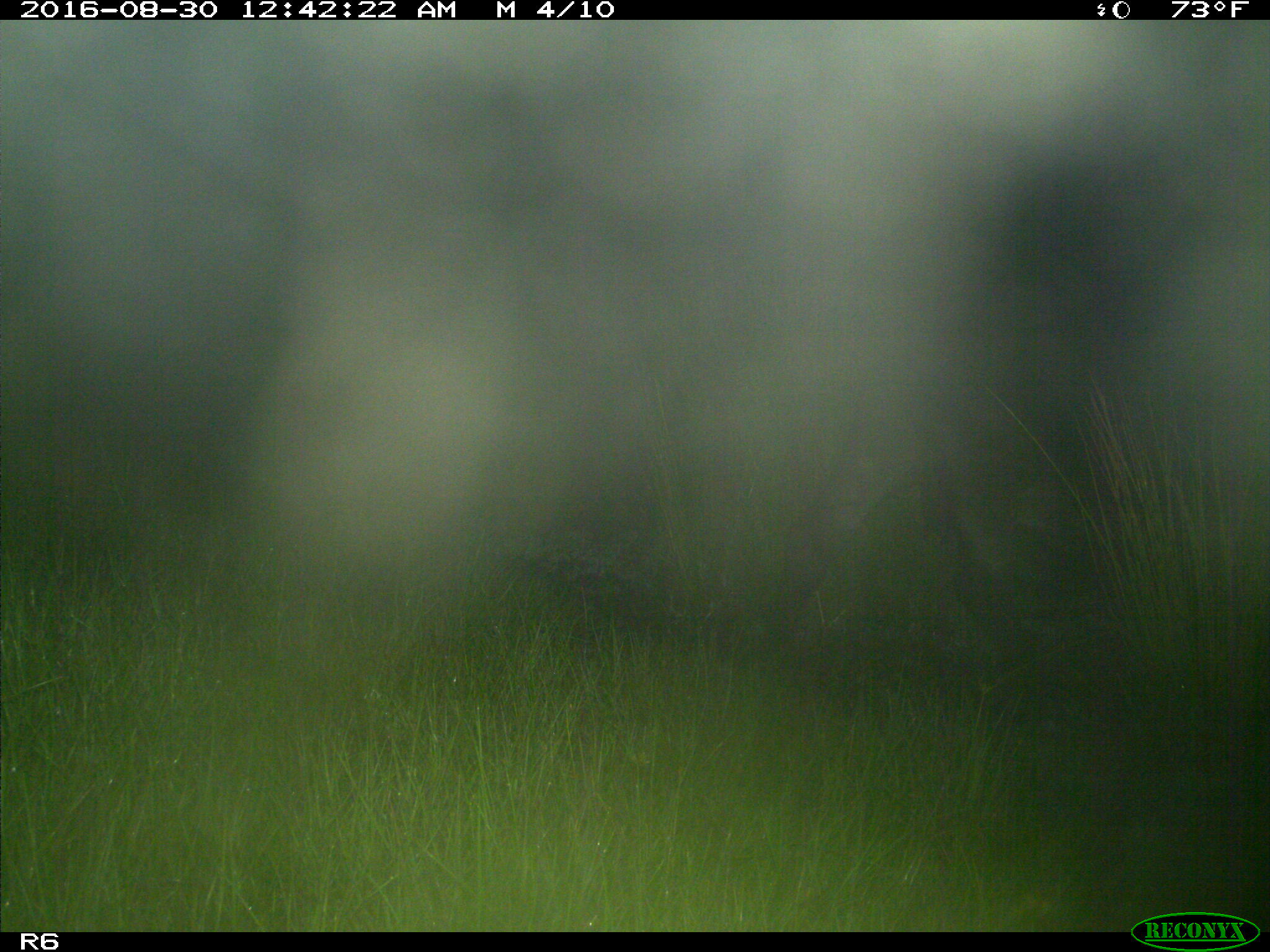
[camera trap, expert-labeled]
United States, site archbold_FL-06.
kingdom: Animalia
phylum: Chordata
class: Mammalia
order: Artiodactyla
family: Bovidae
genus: Bos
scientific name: Bos taurus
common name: domestic cow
Bos taurus (domestic cow).